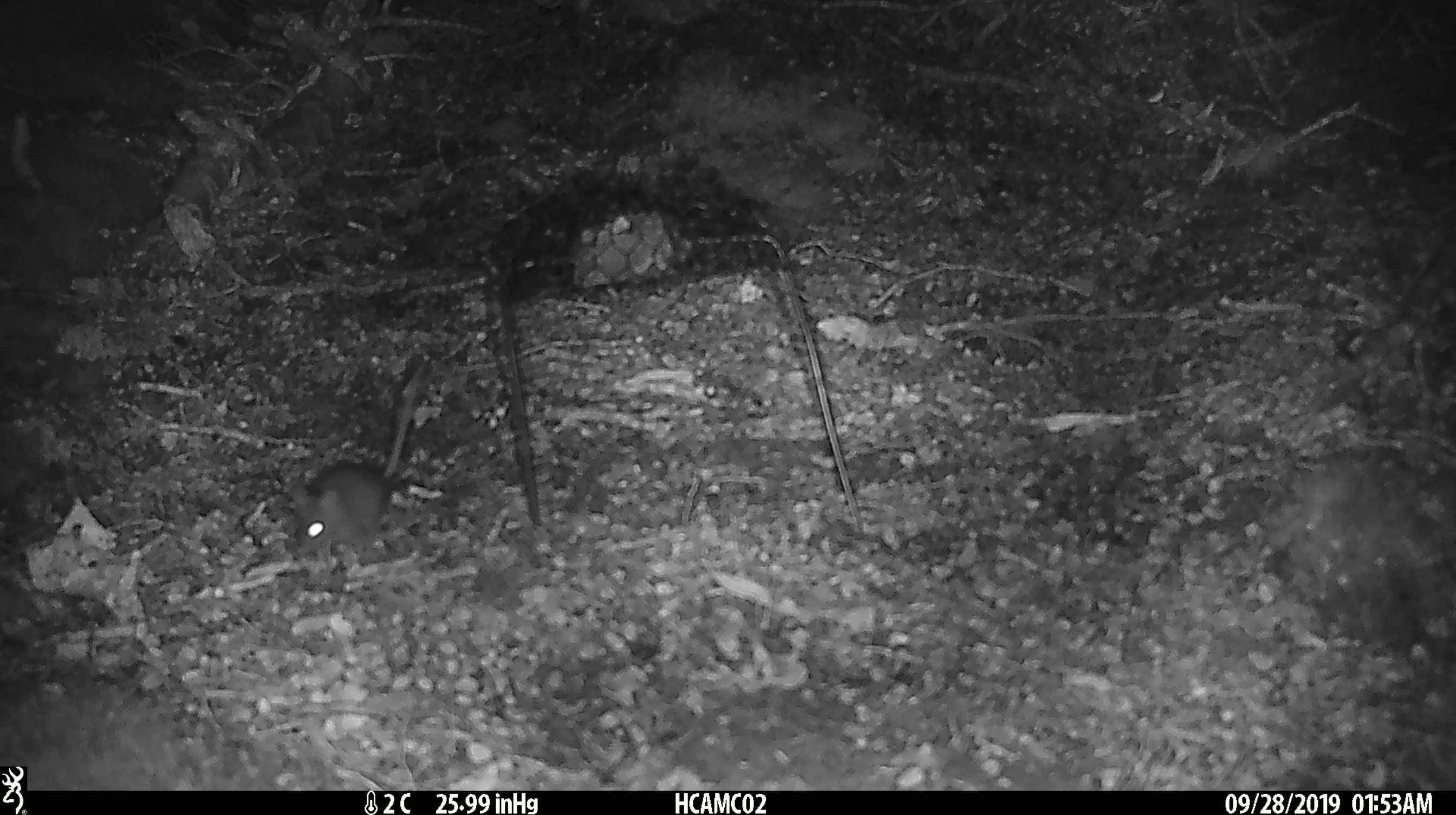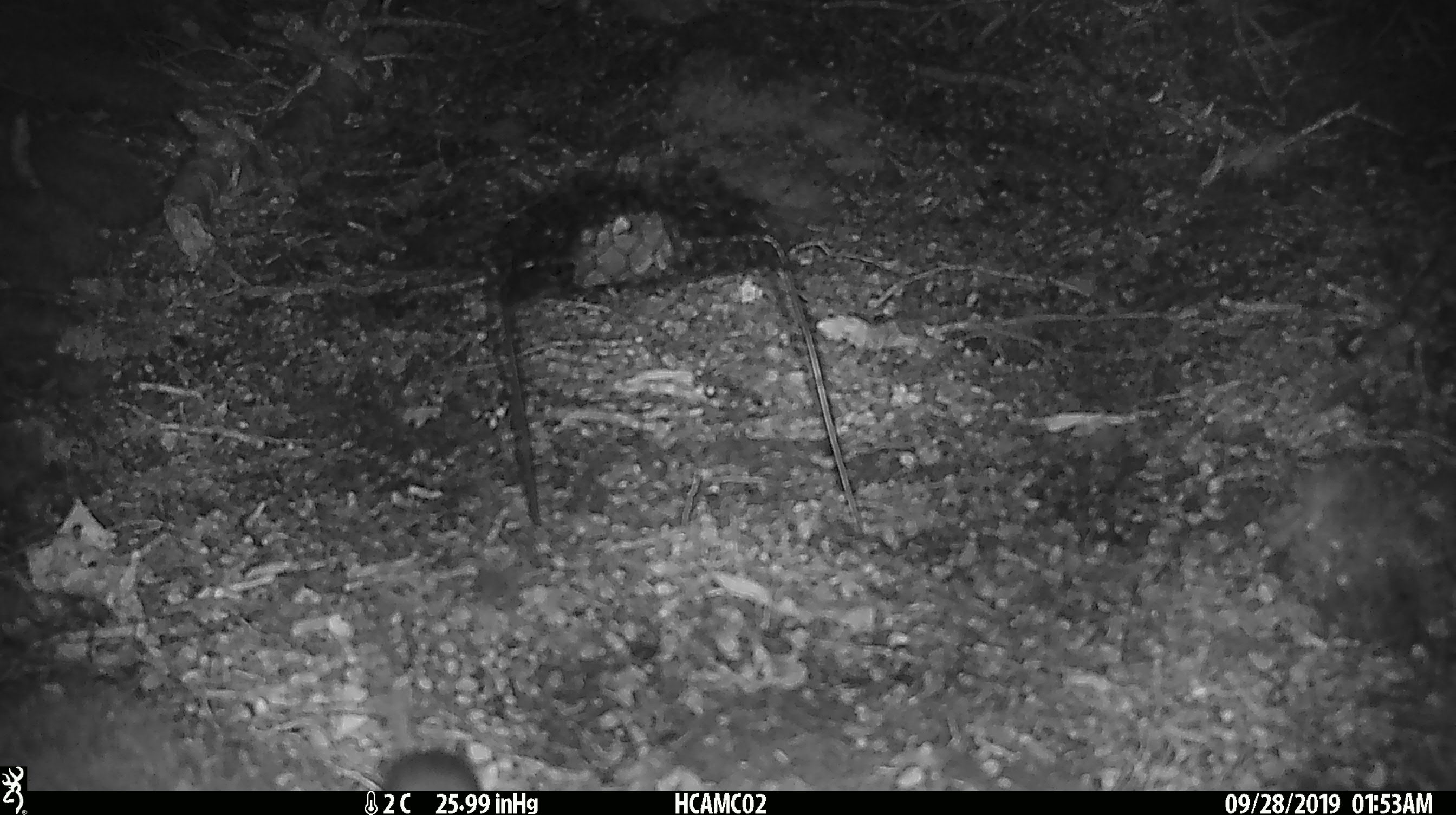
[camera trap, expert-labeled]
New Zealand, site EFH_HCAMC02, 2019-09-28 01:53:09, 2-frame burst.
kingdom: Animalia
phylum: Chordata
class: Mammalia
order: Rodentia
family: Muridae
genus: Mus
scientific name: Mus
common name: mouse